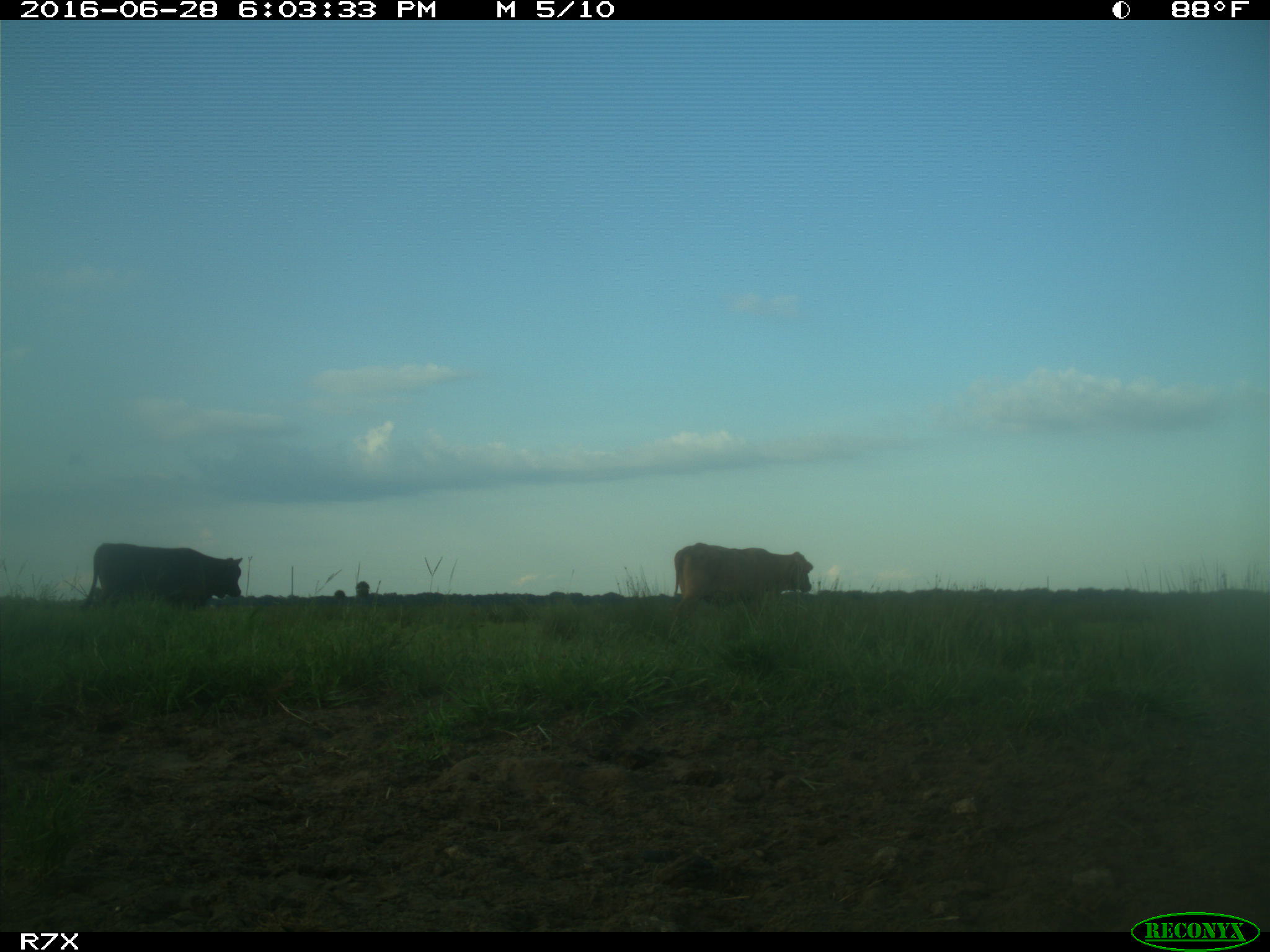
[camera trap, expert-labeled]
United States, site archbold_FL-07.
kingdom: Animalia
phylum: Chordata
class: Mammalia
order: Artiodactyla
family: Bovidae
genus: Bos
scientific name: Bos taurus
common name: domestic cow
Bos taurus (domestic cow).